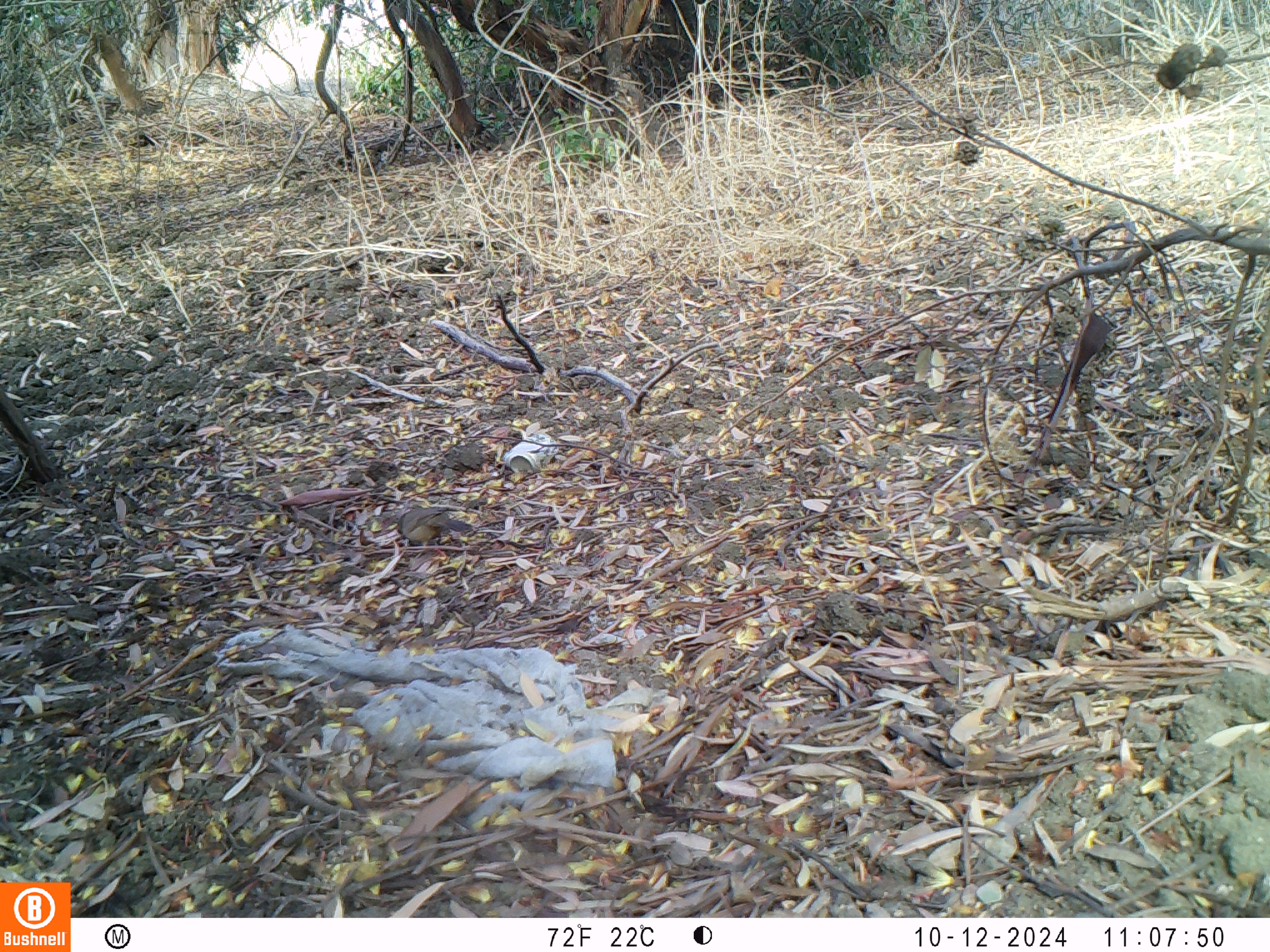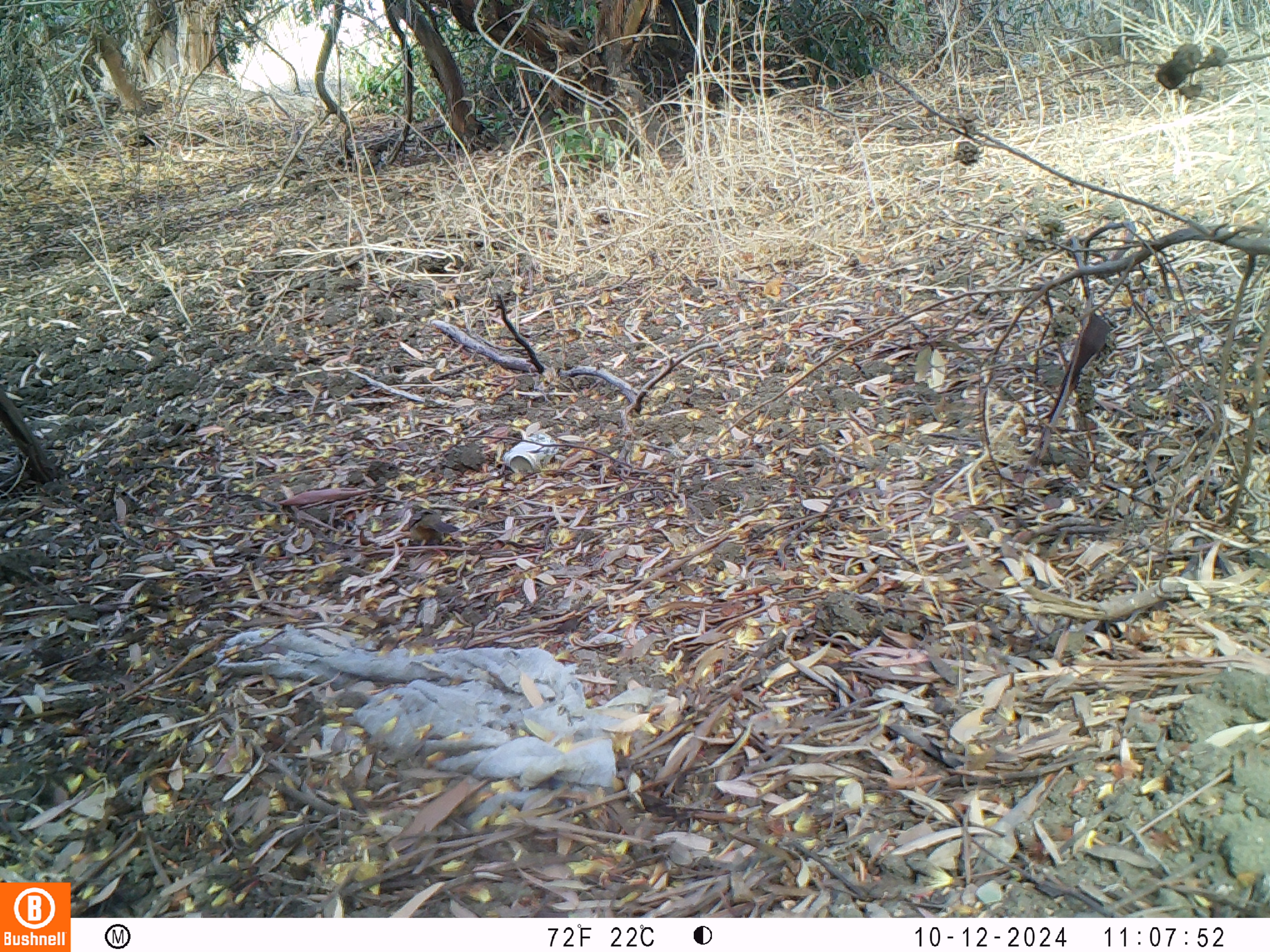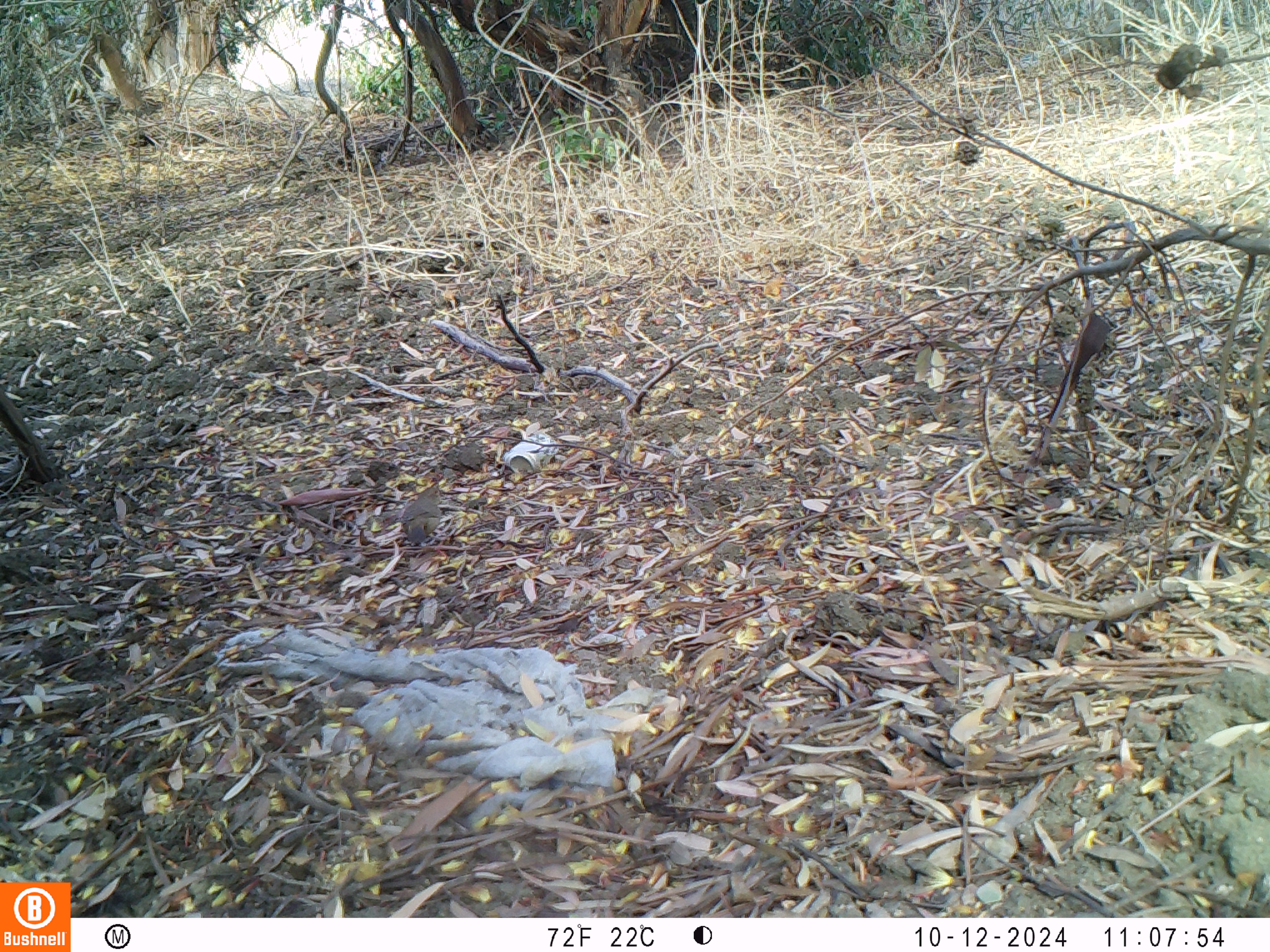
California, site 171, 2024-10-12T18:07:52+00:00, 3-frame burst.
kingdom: Animalia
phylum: Chordata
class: Aves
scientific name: Aves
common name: bird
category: unknown bird